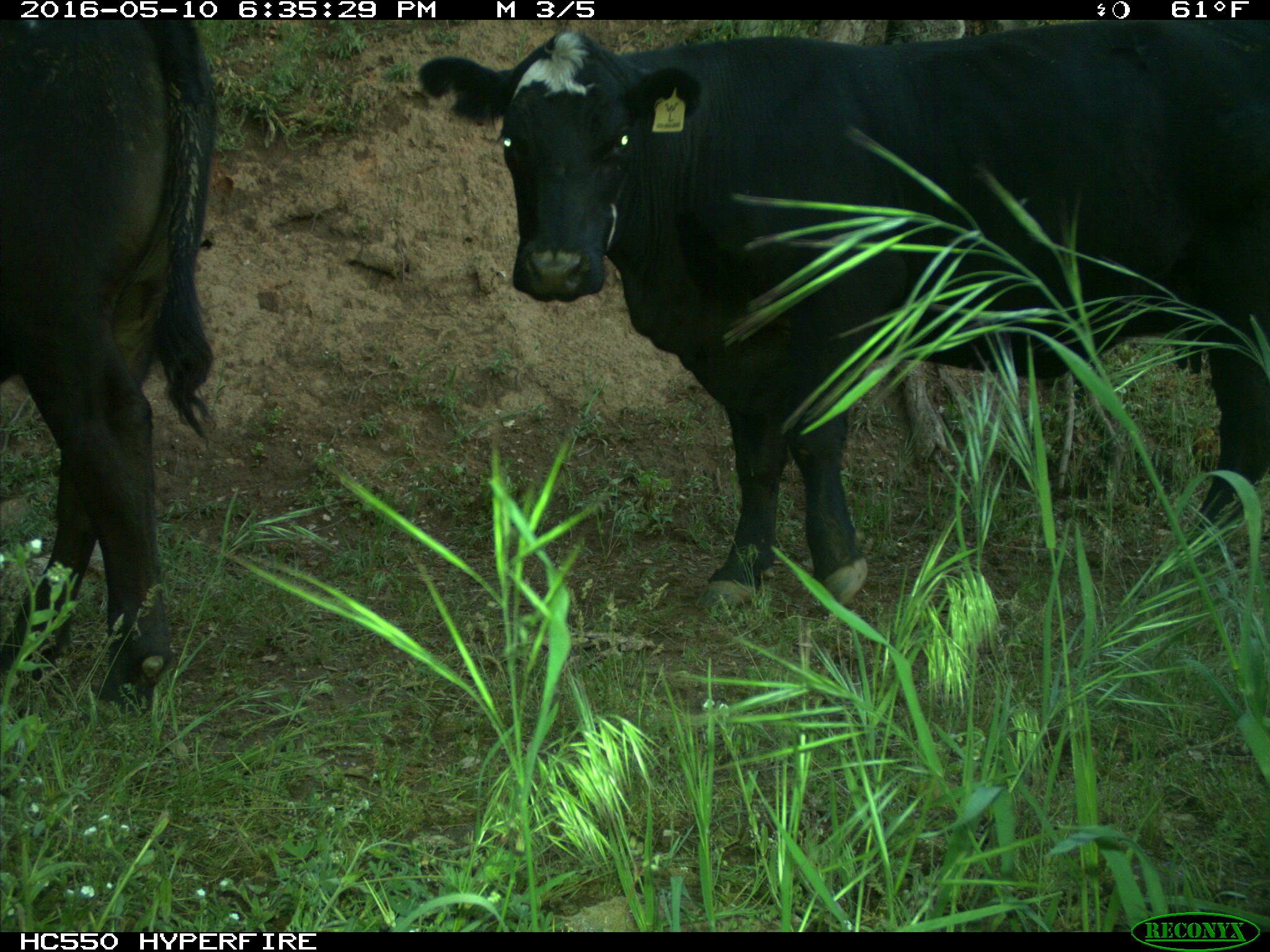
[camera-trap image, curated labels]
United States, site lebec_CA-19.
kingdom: Animalia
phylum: Chordata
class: Mammalia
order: Artiodactyla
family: Bovidae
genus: Bos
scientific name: Bos taurus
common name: domestic cow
Bos taurus (domestic cow).